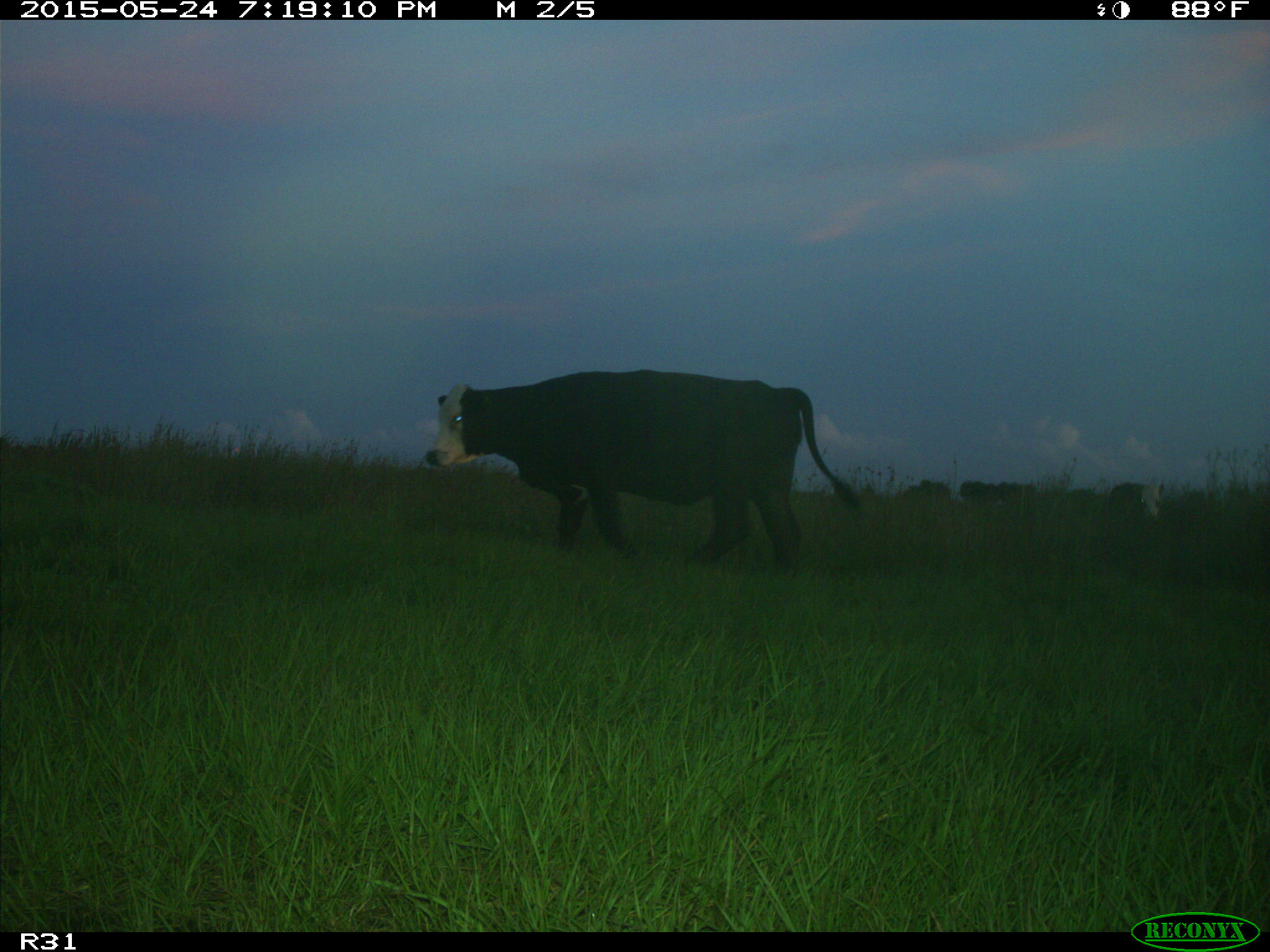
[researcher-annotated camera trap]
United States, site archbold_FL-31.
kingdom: Animalia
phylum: Chordata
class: Mammalia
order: Artiodactyla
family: Bovidae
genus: Bos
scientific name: Bos taurus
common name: domestic cow